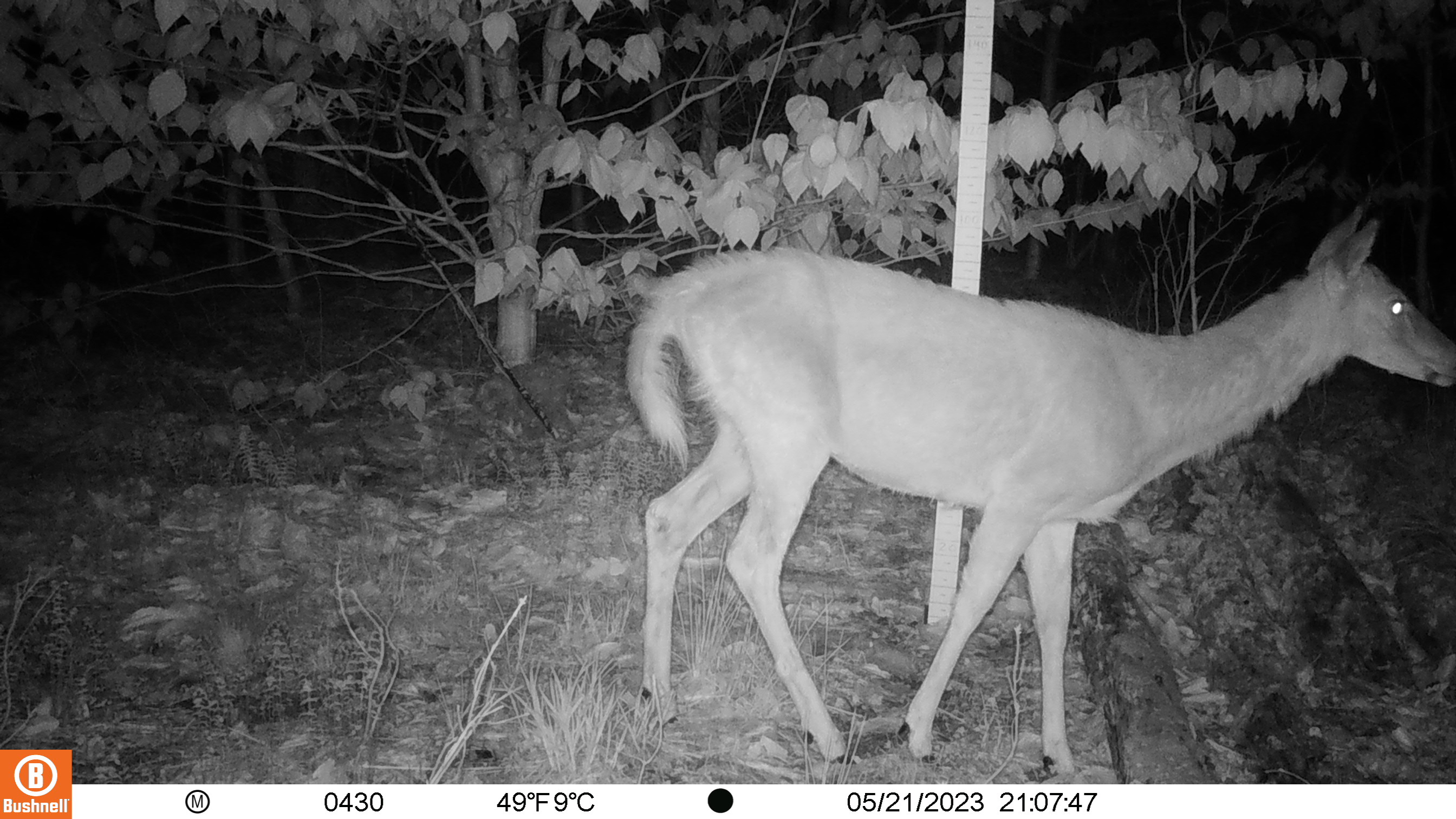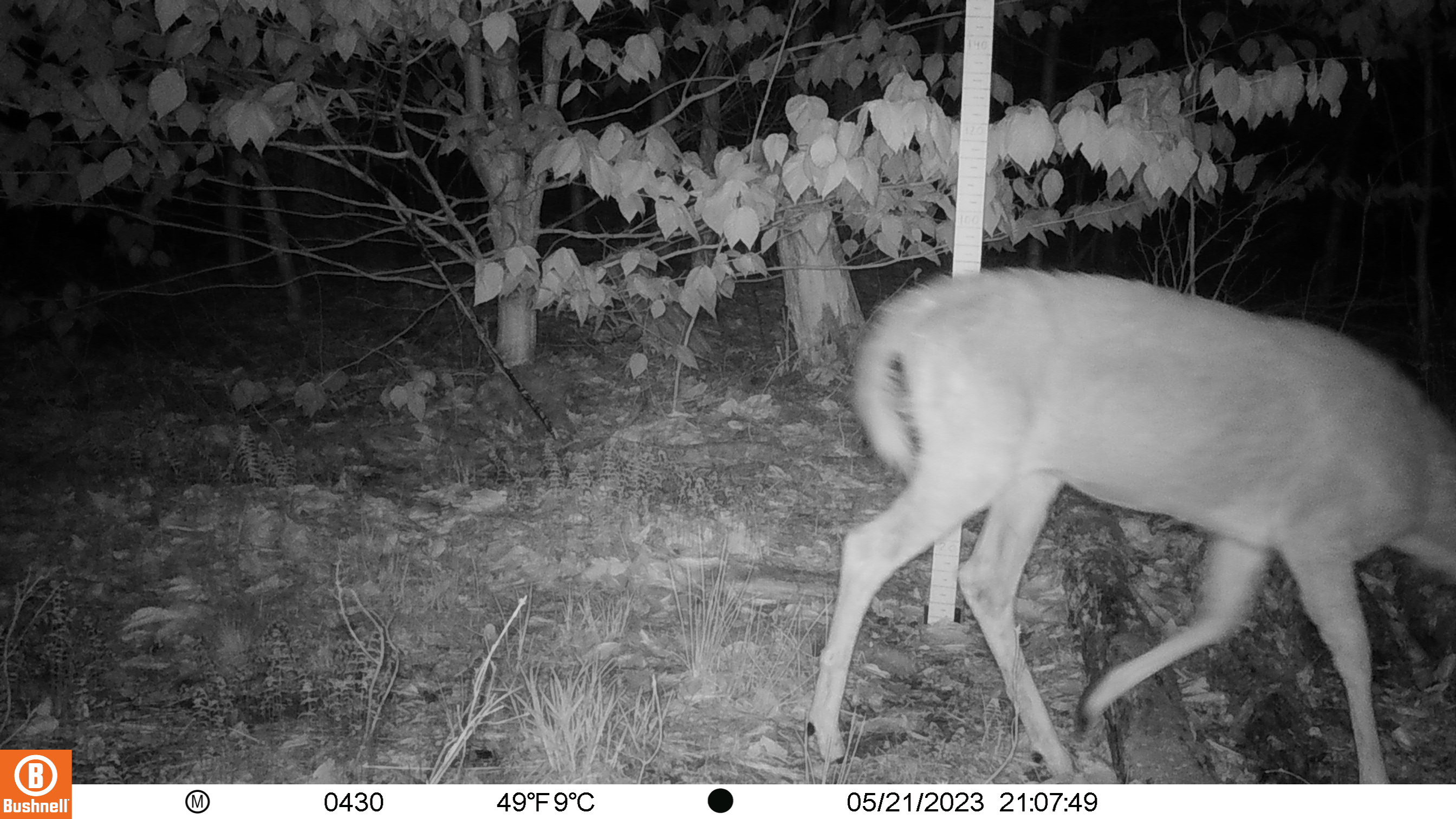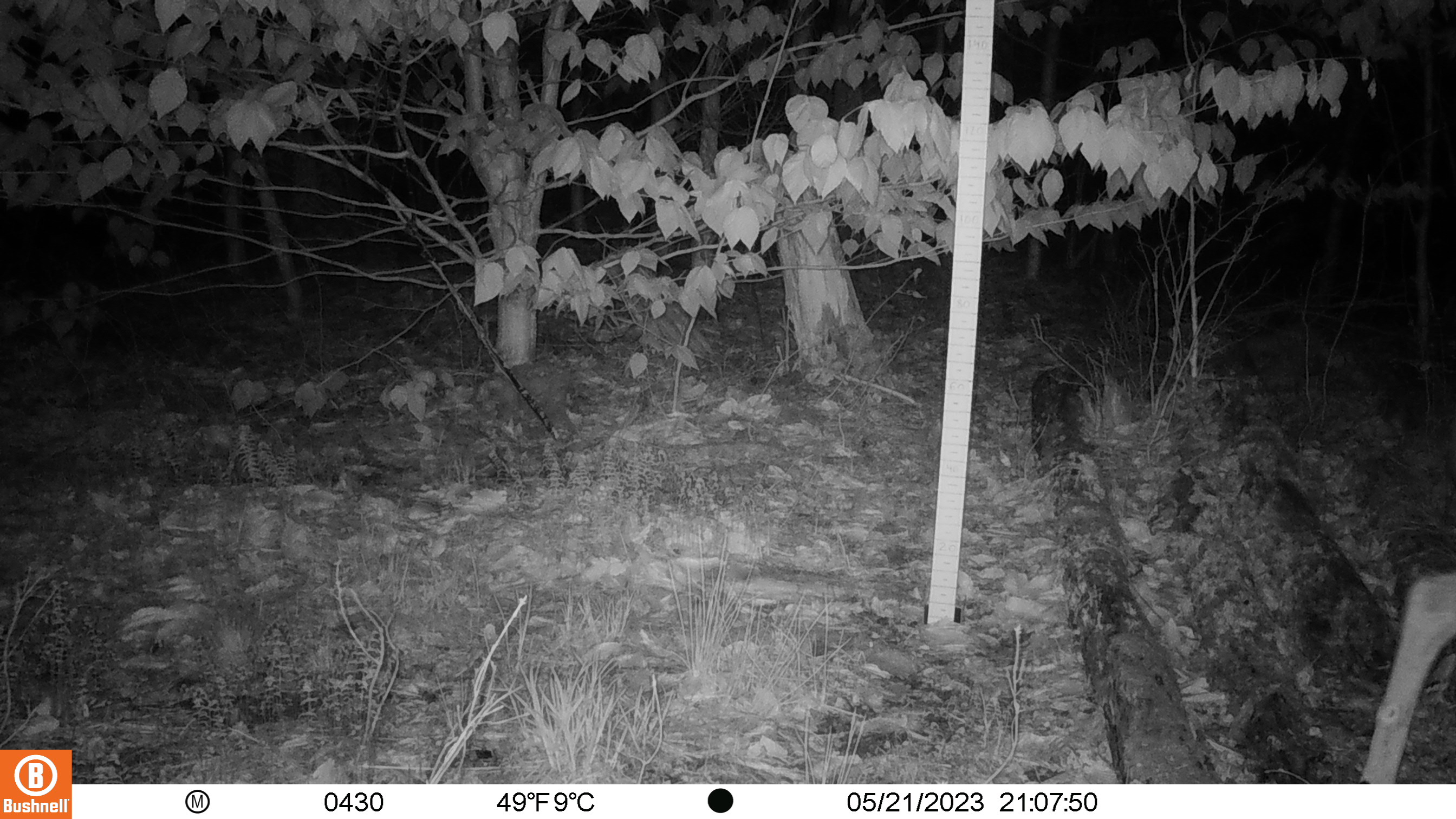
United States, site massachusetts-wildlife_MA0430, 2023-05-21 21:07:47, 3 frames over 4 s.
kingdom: Animalia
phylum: Chordata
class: Mammalia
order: Artiodactyla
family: Cervidae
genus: Odocoileus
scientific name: Odocoileus virginianus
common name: white-tailed deer